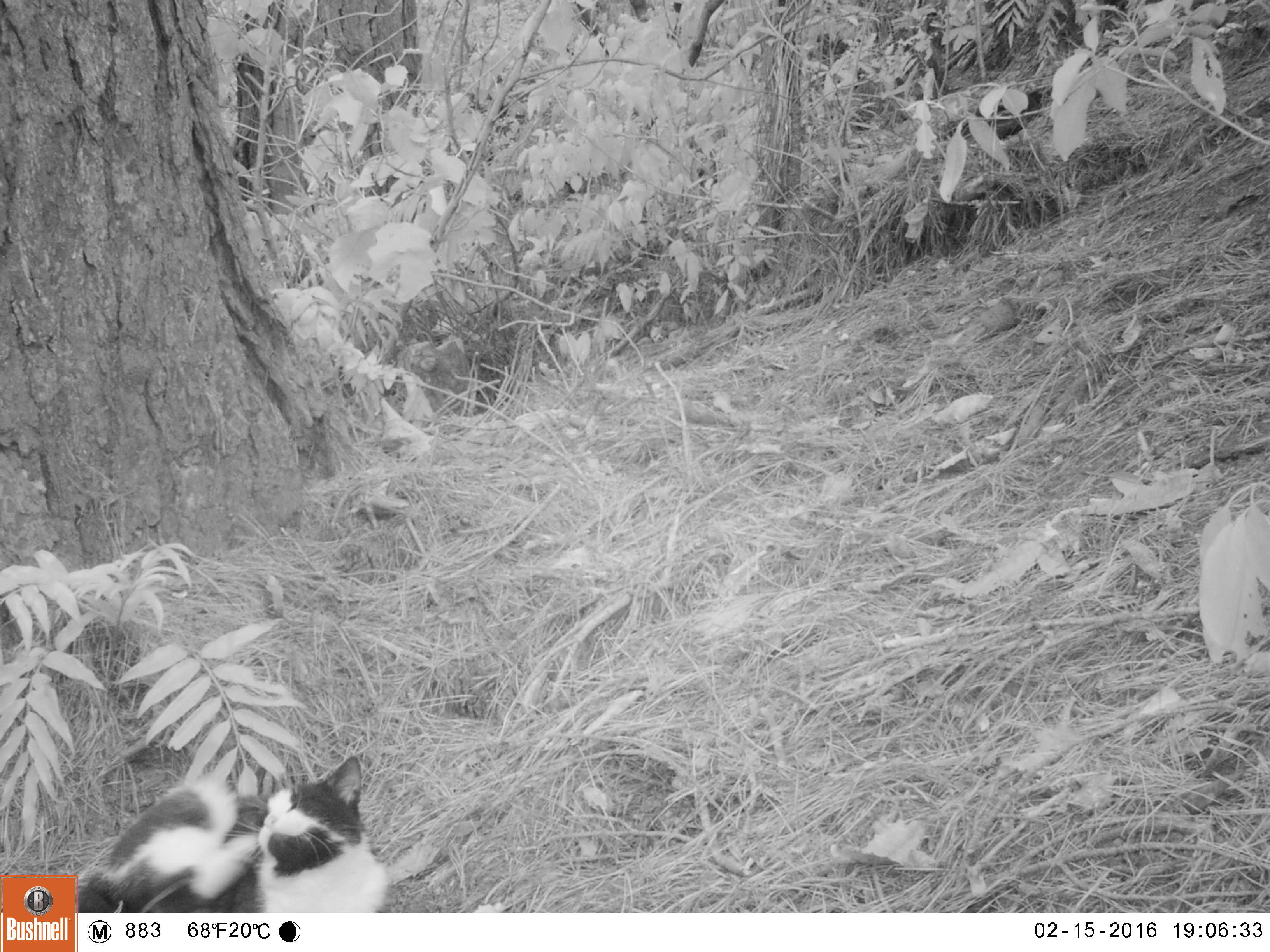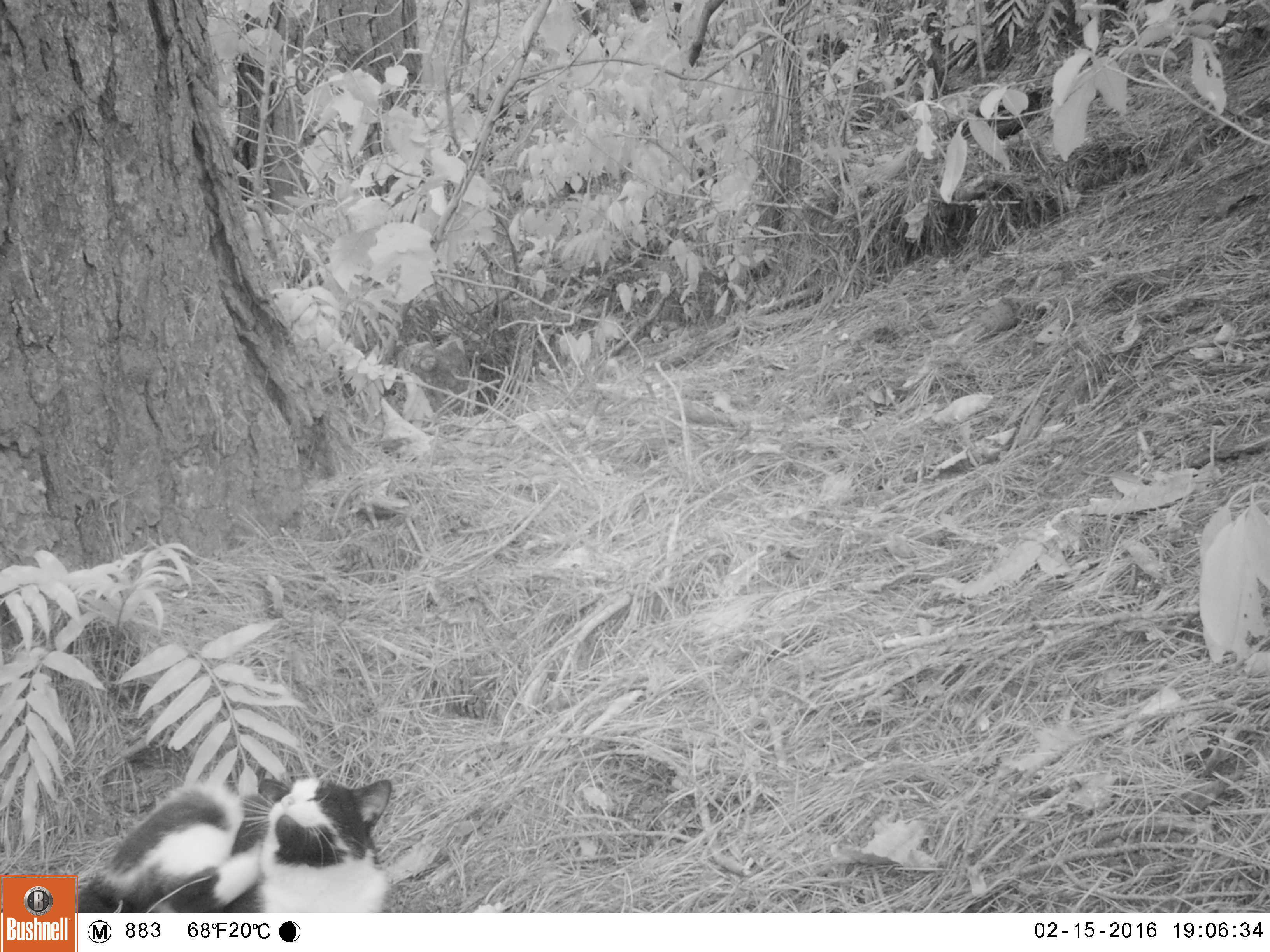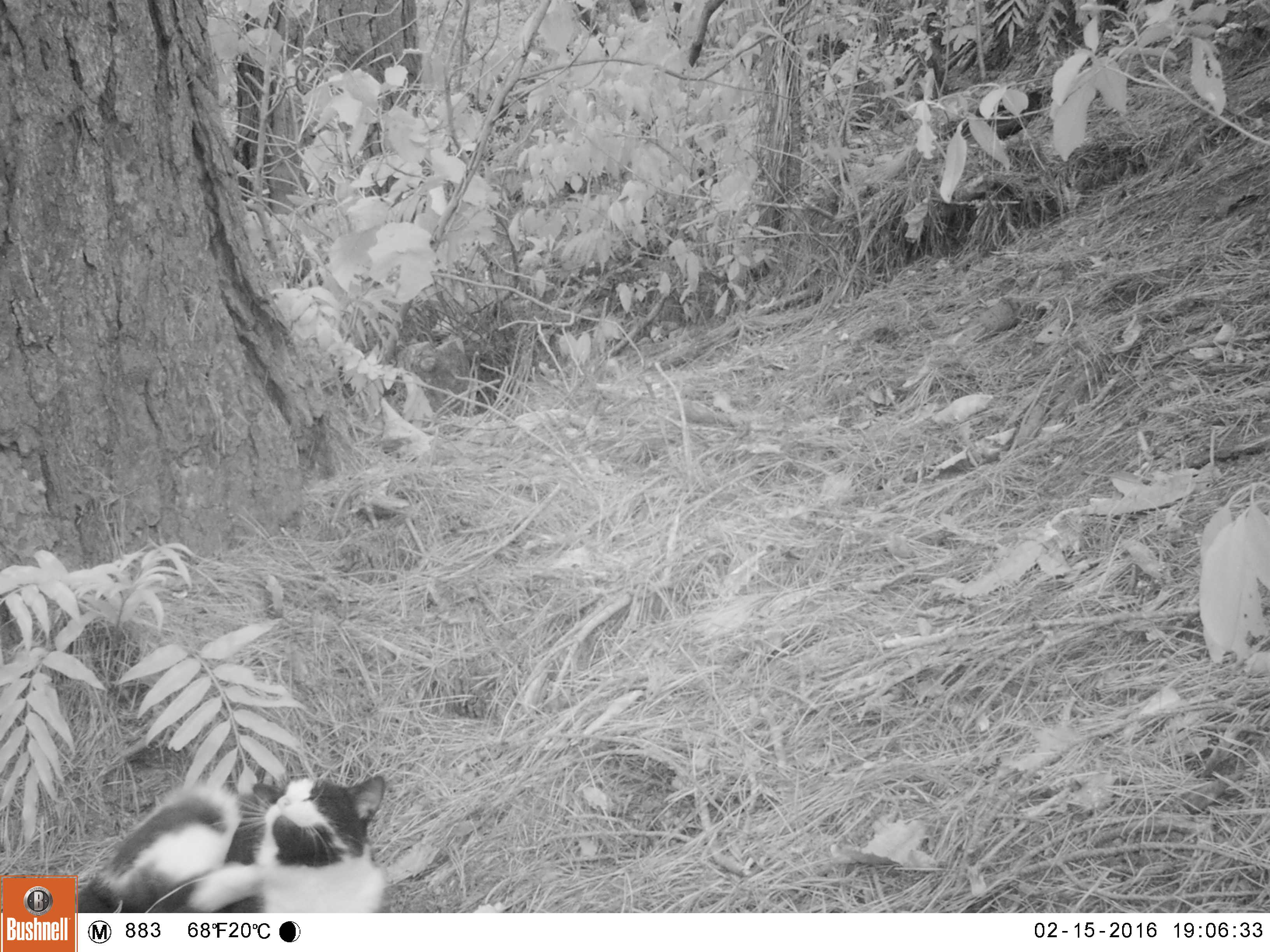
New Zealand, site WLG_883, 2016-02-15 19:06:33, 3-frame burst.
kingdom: Animalia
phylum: Chordata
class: Mammalia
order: Carnivora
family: Felidae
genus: Felis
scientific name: Felis catus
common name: domestic cat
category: cat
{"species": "cat (domestic cat) (Felis catus)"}